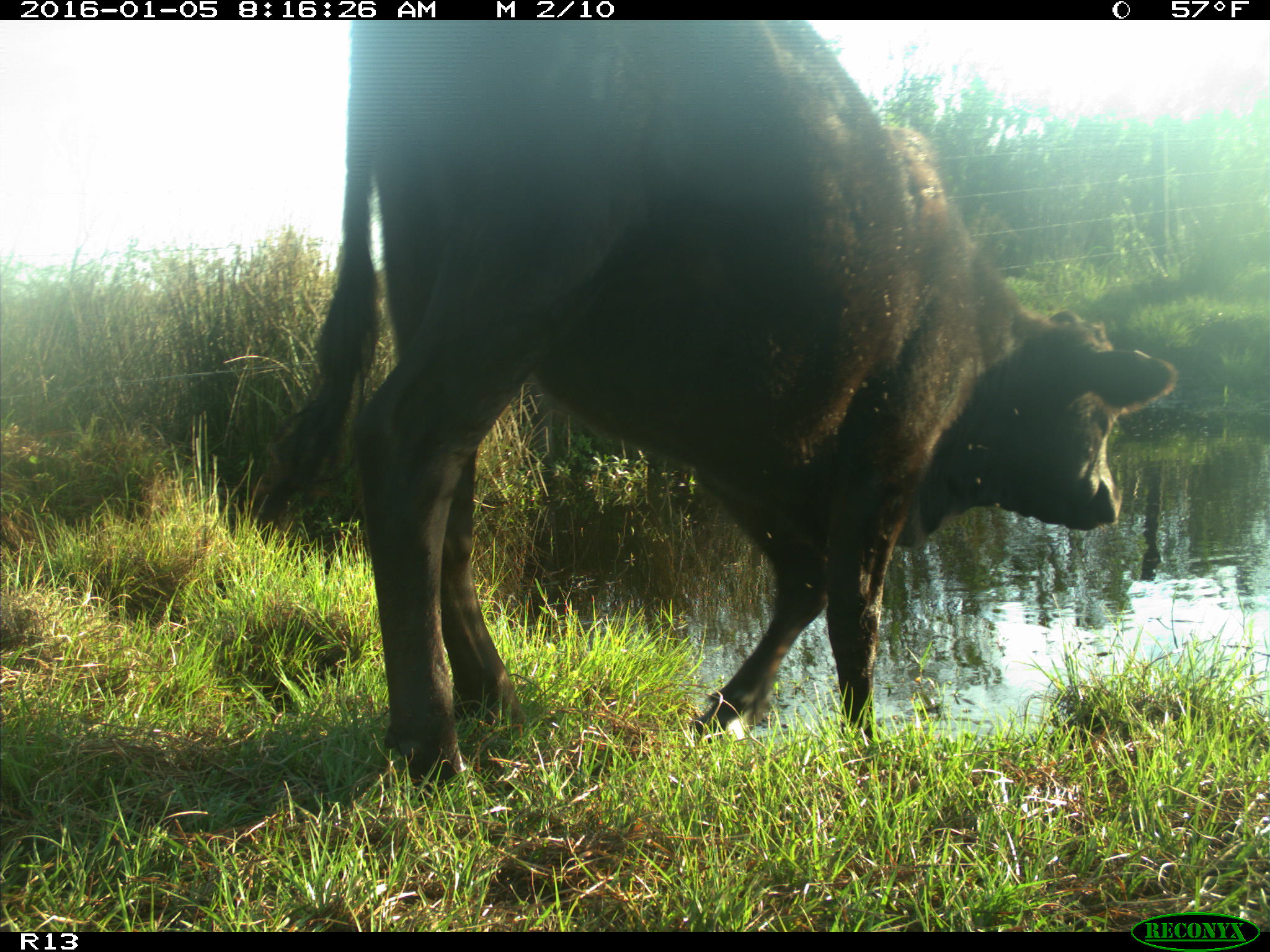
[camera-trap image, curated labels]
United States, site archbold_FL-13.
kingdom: Animalia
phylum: Chordata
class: Mammalia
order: Artiodactyla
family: Bovidae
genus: Bos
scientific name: Bos taurus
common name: domestic cow